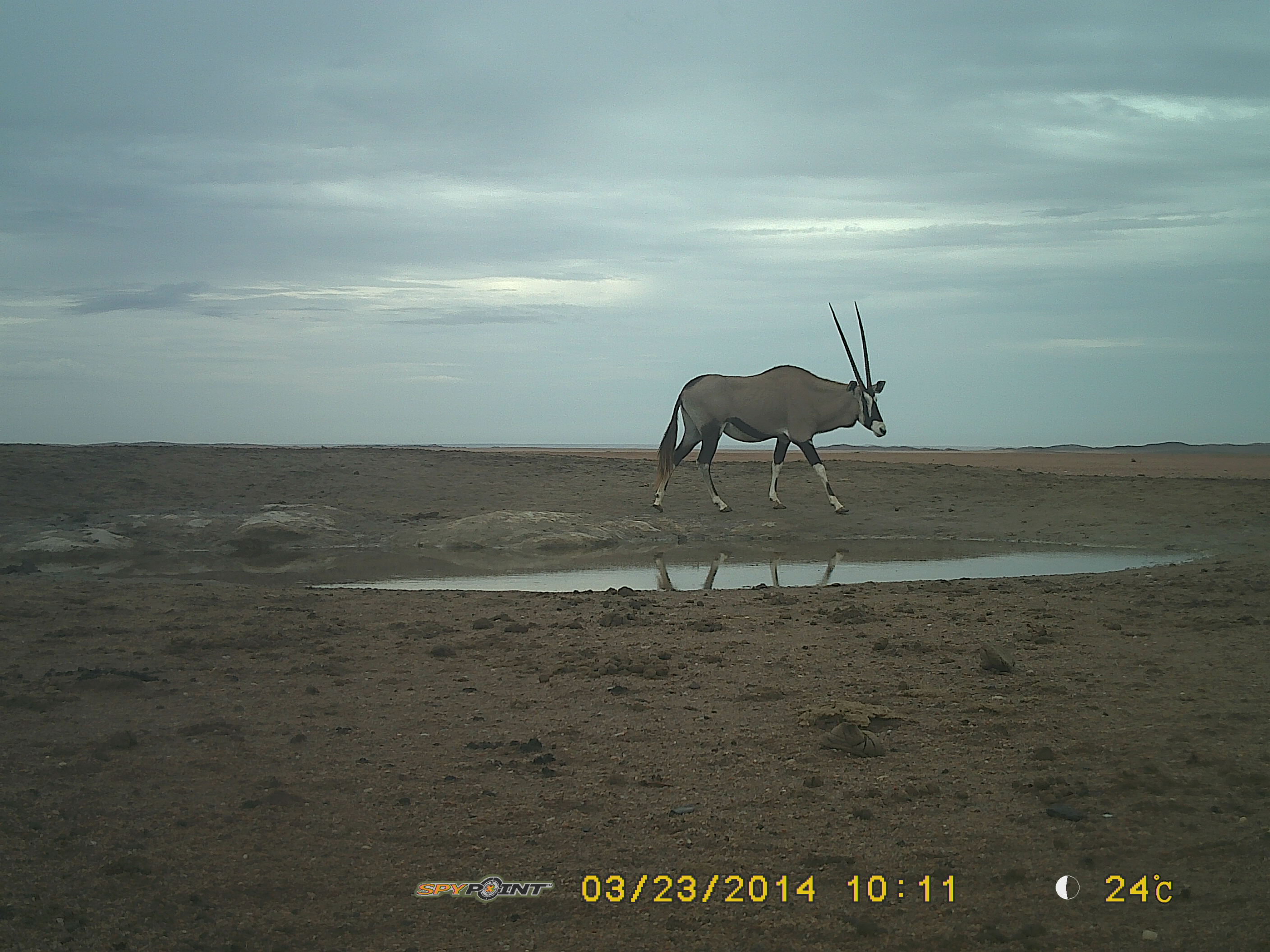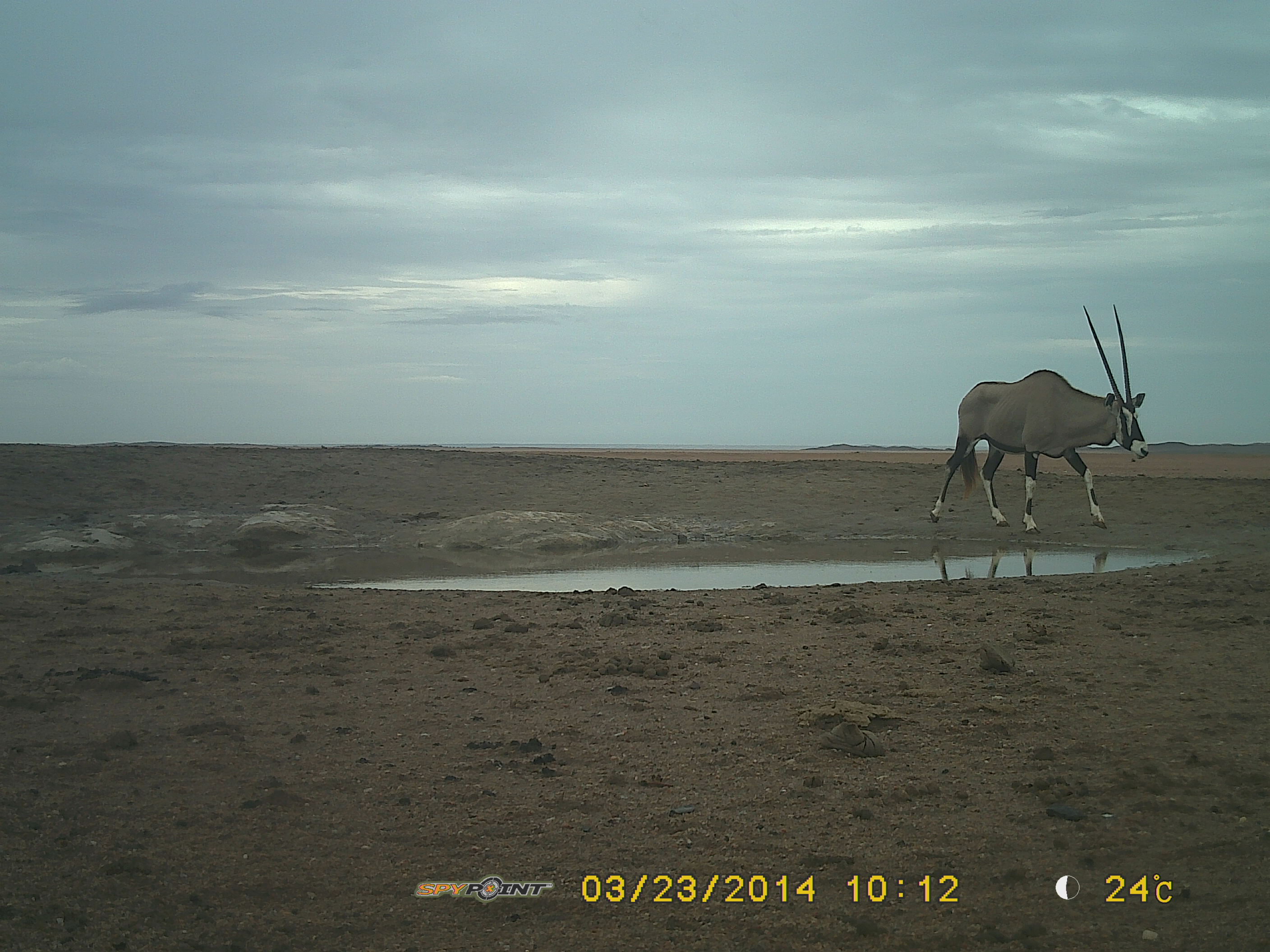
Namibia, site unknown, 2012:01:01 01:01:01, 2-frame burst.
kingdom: Animalia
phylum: Chordata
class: Mammalia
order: Artiodactyla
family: Bovidae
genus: Oryx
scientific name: Oryx gazella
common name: gemsbok